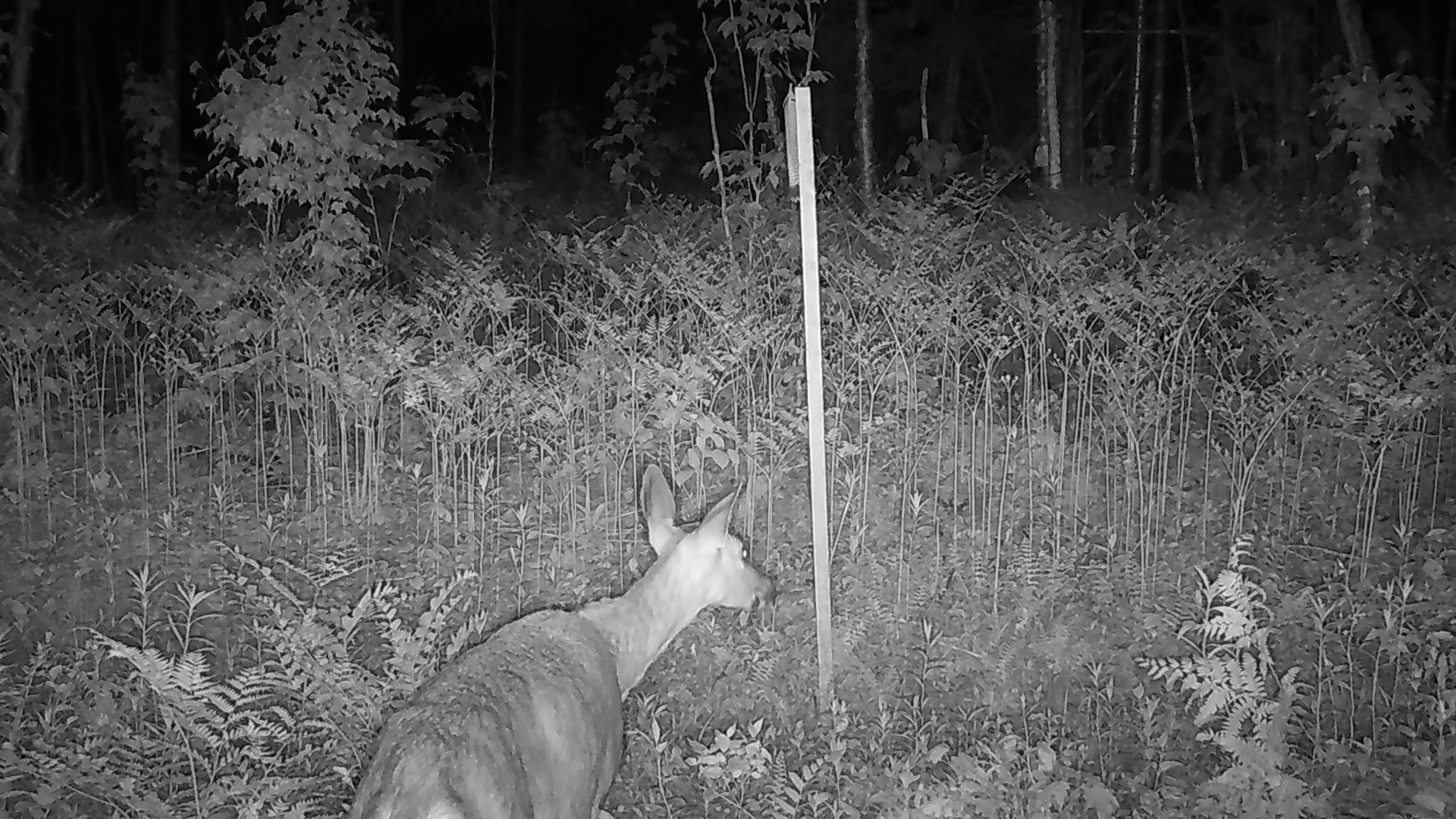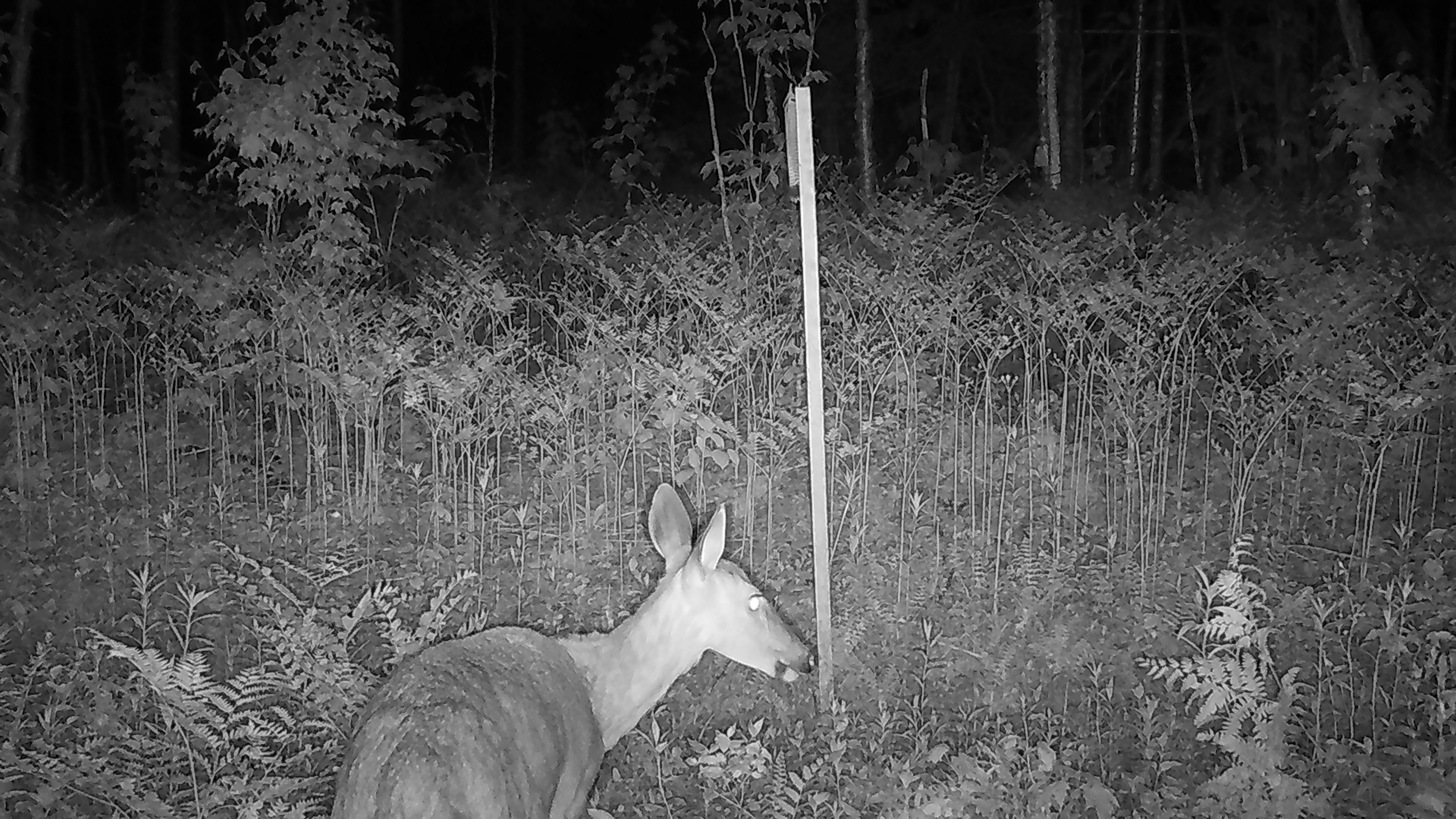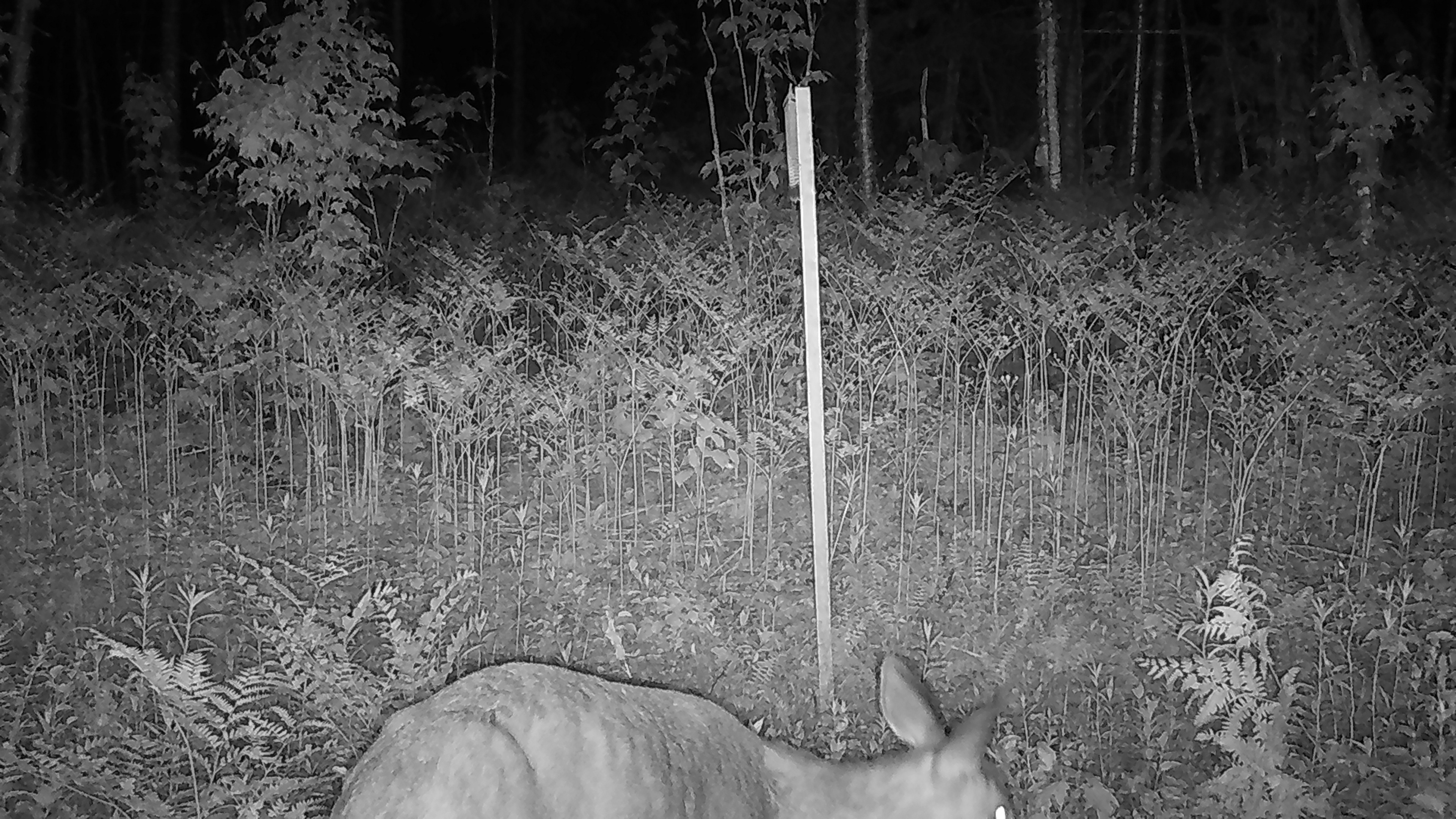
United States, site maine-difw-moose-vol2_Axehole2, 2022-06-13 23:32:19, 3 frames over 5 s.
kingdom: Animalia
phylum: Chordata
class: Mammalia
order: Artiodactyla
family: Cervidae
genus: Odocoileus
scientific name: Odocoileus virginianus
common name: white-tailed deer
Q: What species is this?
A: White-tailed deer (Odocoileus virginianus).